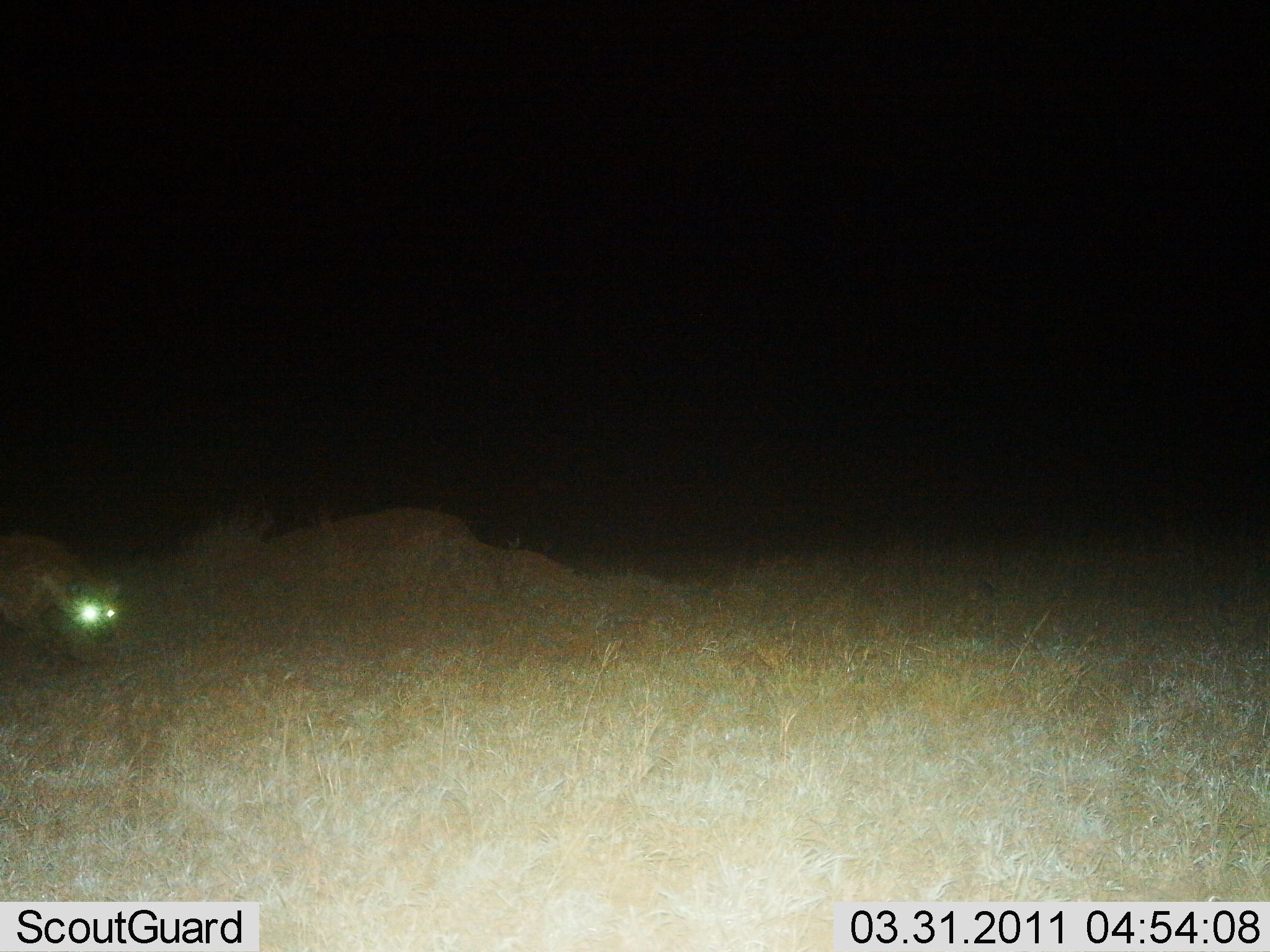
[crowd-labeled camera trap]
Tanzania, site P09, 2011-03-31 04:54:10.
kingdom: Animalia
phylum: Chordata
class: Mammalia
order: Carnivora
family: Hyaenidae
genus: Crocuta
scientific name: Crocuta crocuta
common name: spotted hyena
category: hyenaspotted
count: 1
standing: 60%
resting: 0%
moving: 40%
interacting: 0%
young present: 0%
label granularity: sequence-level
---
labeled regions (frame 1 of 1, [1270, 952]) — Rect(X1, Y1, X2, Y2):
animal: Rect(1, 531, 121, 663)